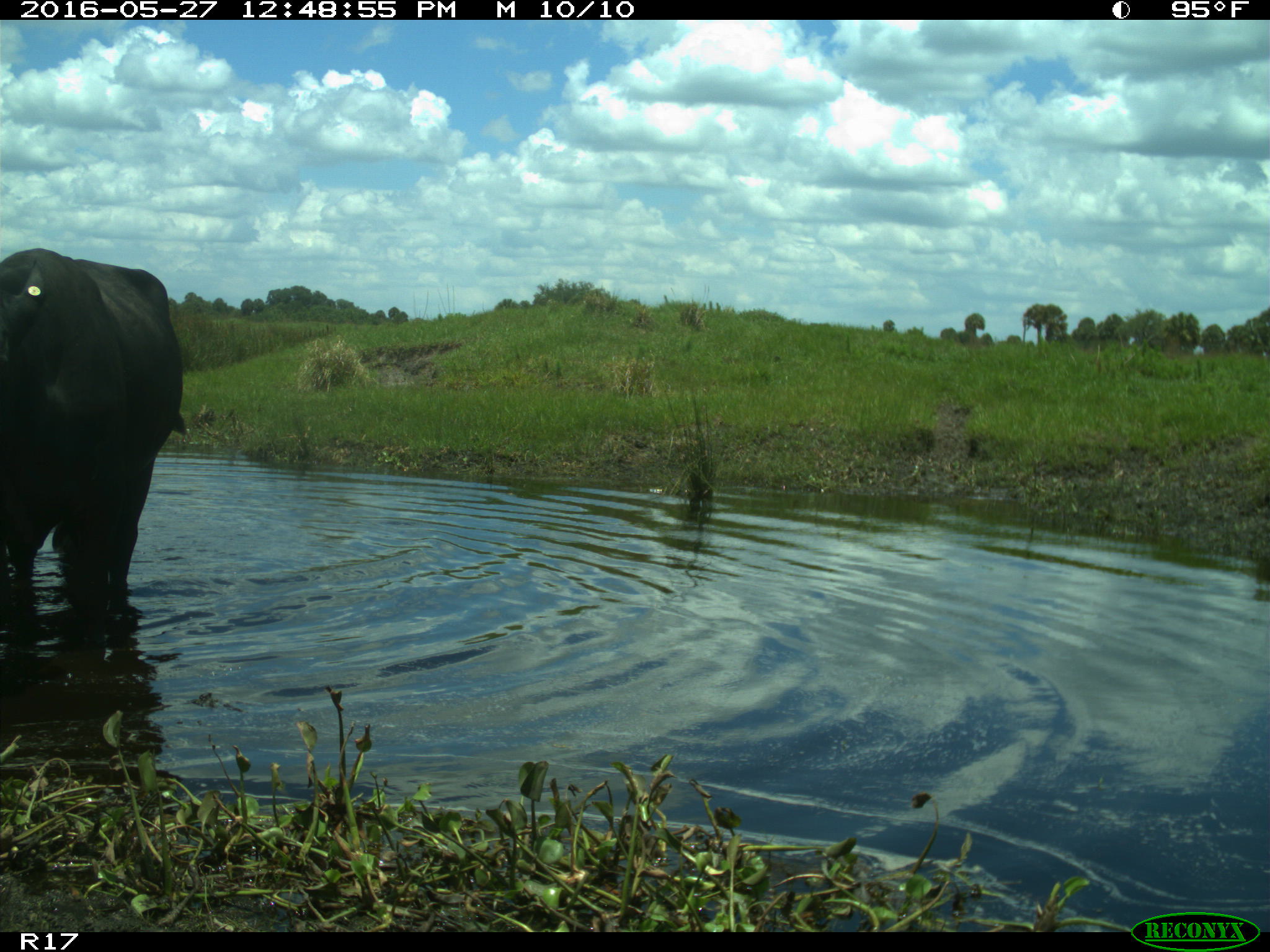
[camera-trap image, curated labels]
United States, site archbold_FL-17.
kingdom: Animalia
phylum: Chordata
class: Mammalia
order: Artiodactyla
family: Bovidae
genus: Bos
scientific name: Bos taurus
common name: domestic cow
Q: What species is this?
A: Bos taurus (domestic cow).